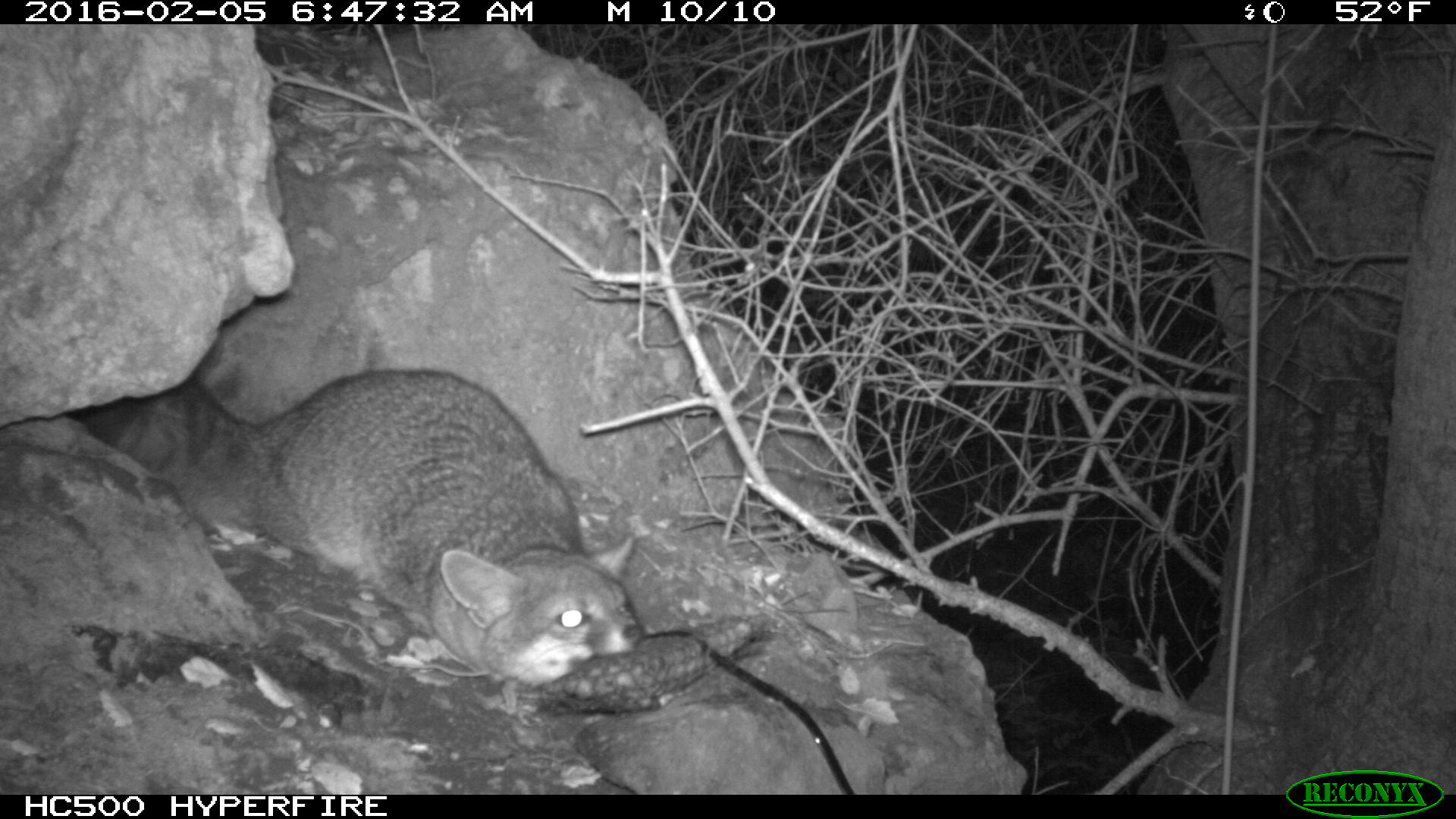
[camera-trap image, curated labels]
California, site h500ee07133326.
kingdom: Animalia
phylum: Chordata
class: Mammalia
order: Carnivora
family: Canidae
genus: Urocyon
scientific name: Urocyon littoralis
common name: island fox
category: fox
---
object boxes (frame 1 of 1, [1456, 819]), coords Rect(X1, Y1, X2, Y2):
fox: Rect(69, 366, 644, 688)